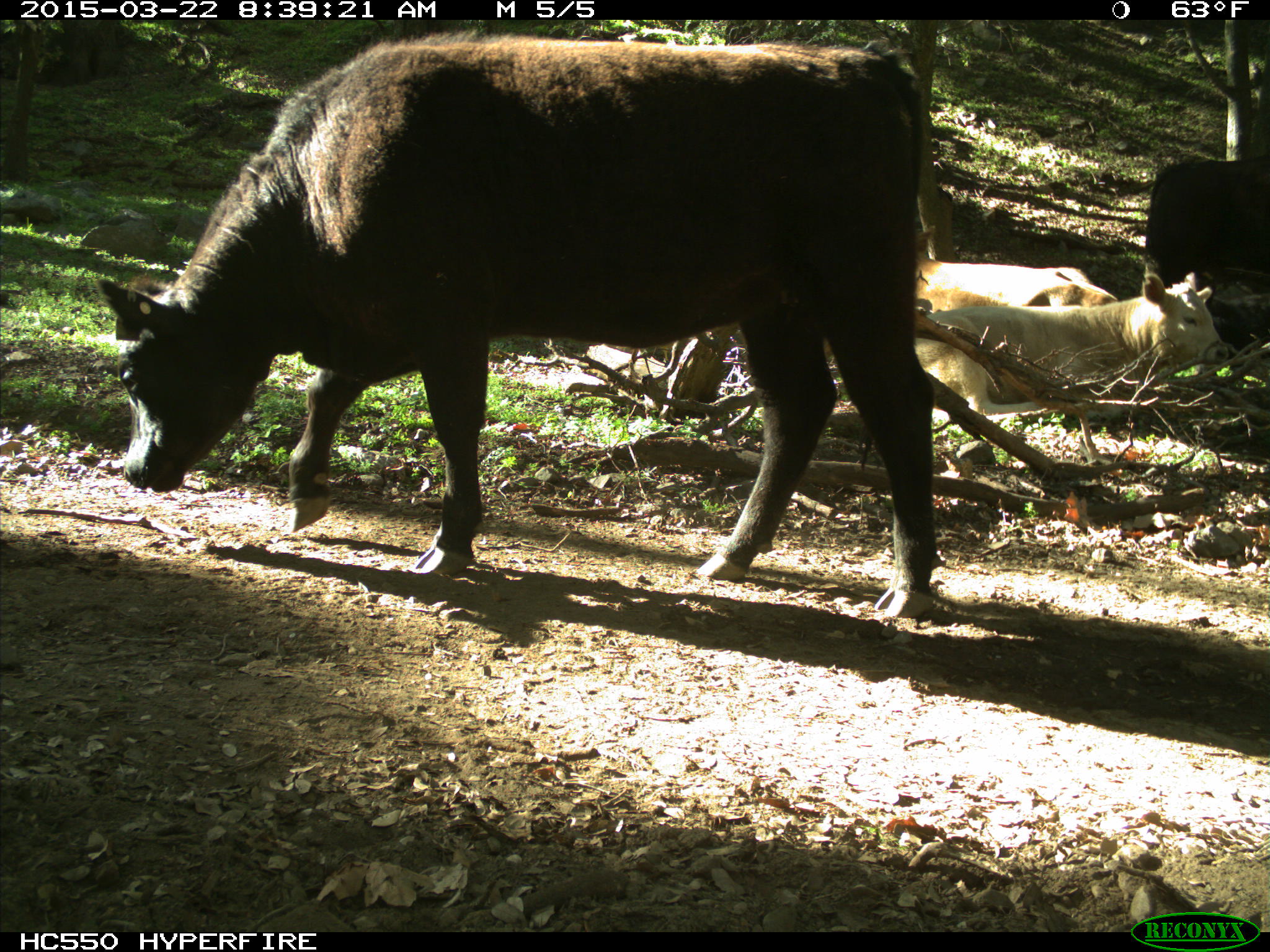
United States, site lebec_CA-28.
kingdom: Animalia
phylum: Chordata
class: Mammalia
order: Artiodactyla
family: Bovidae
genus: Bos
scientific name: Bos taurus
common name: domestic cow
Bos taurus (domestic cow).